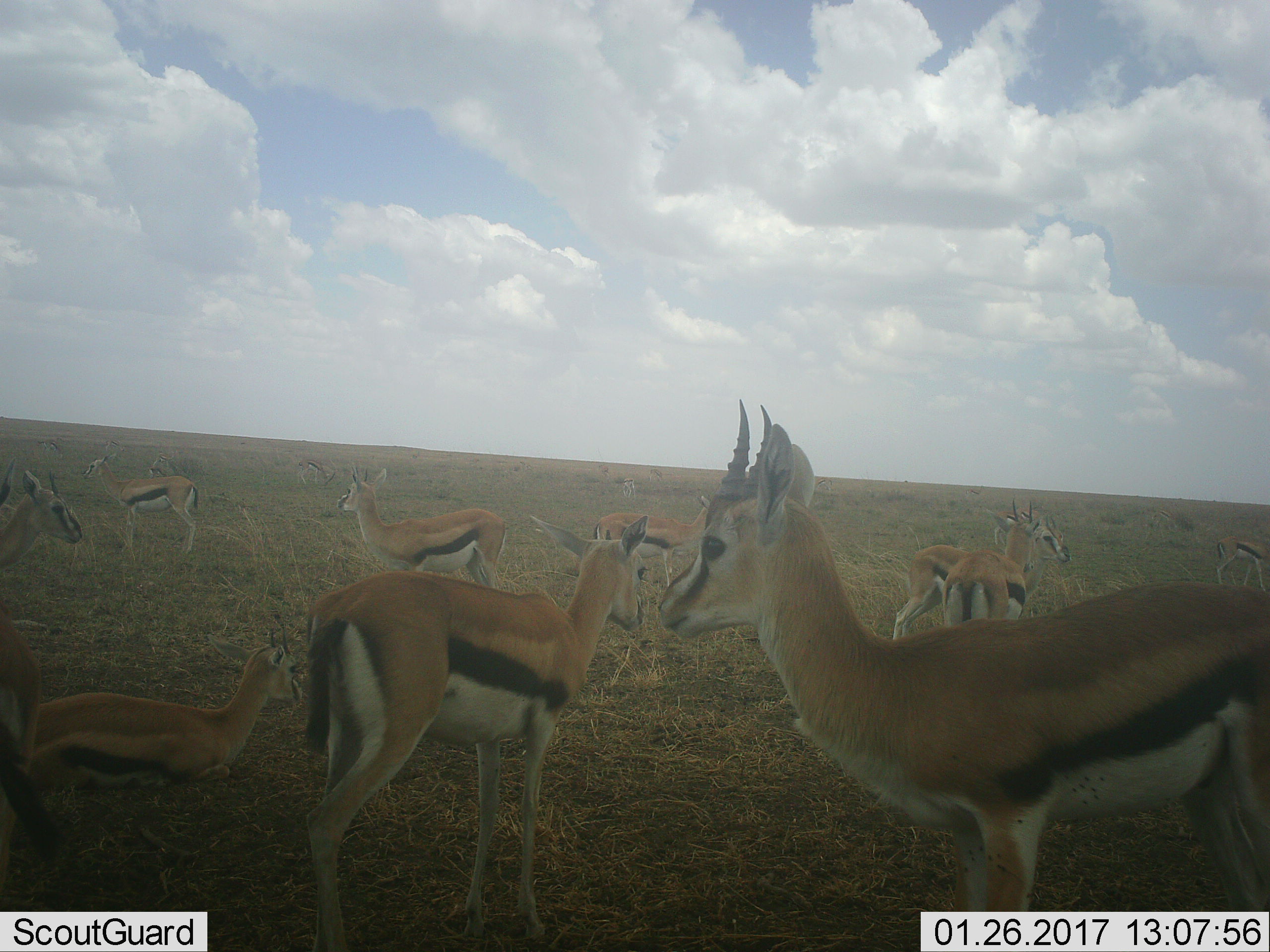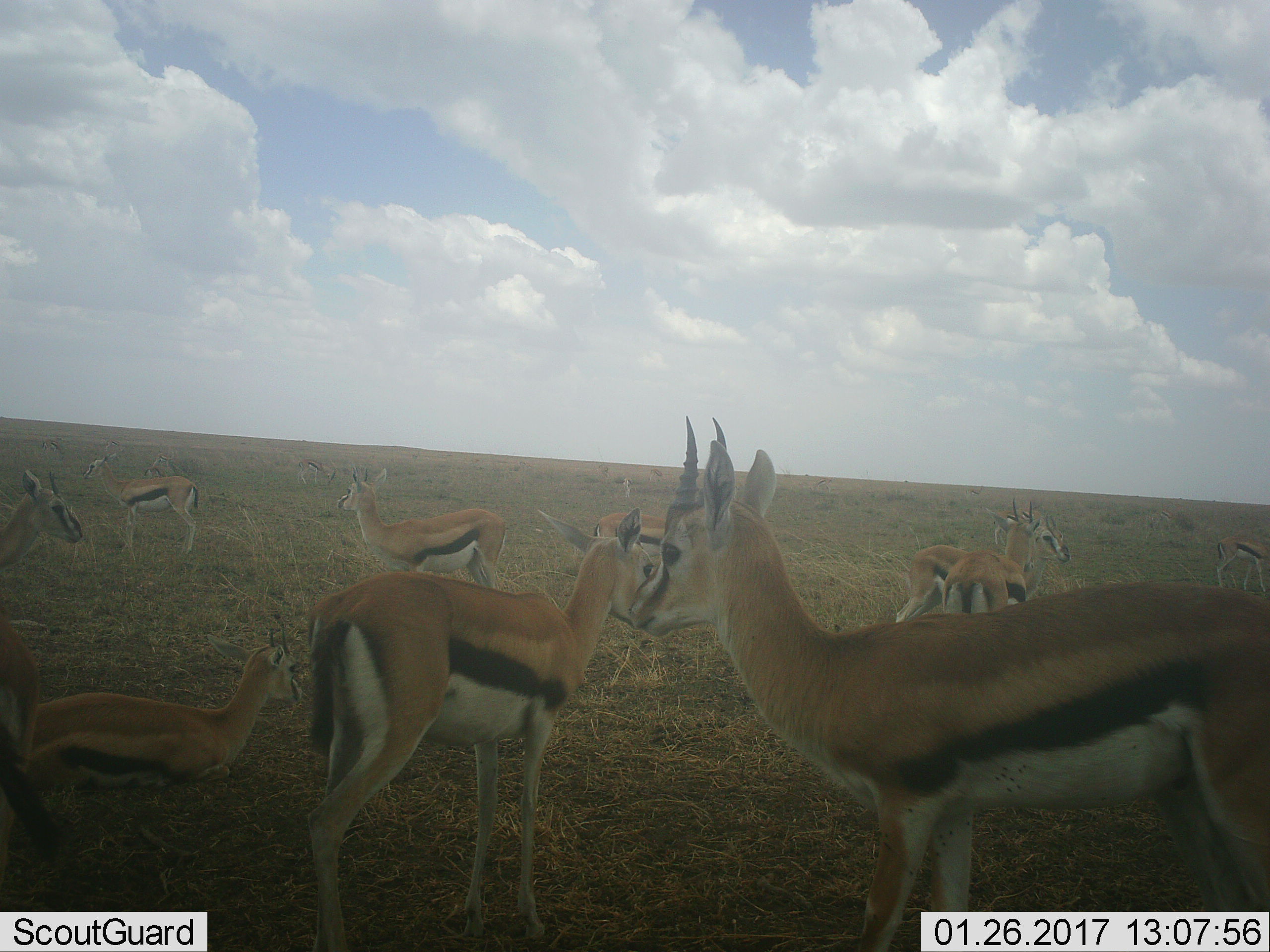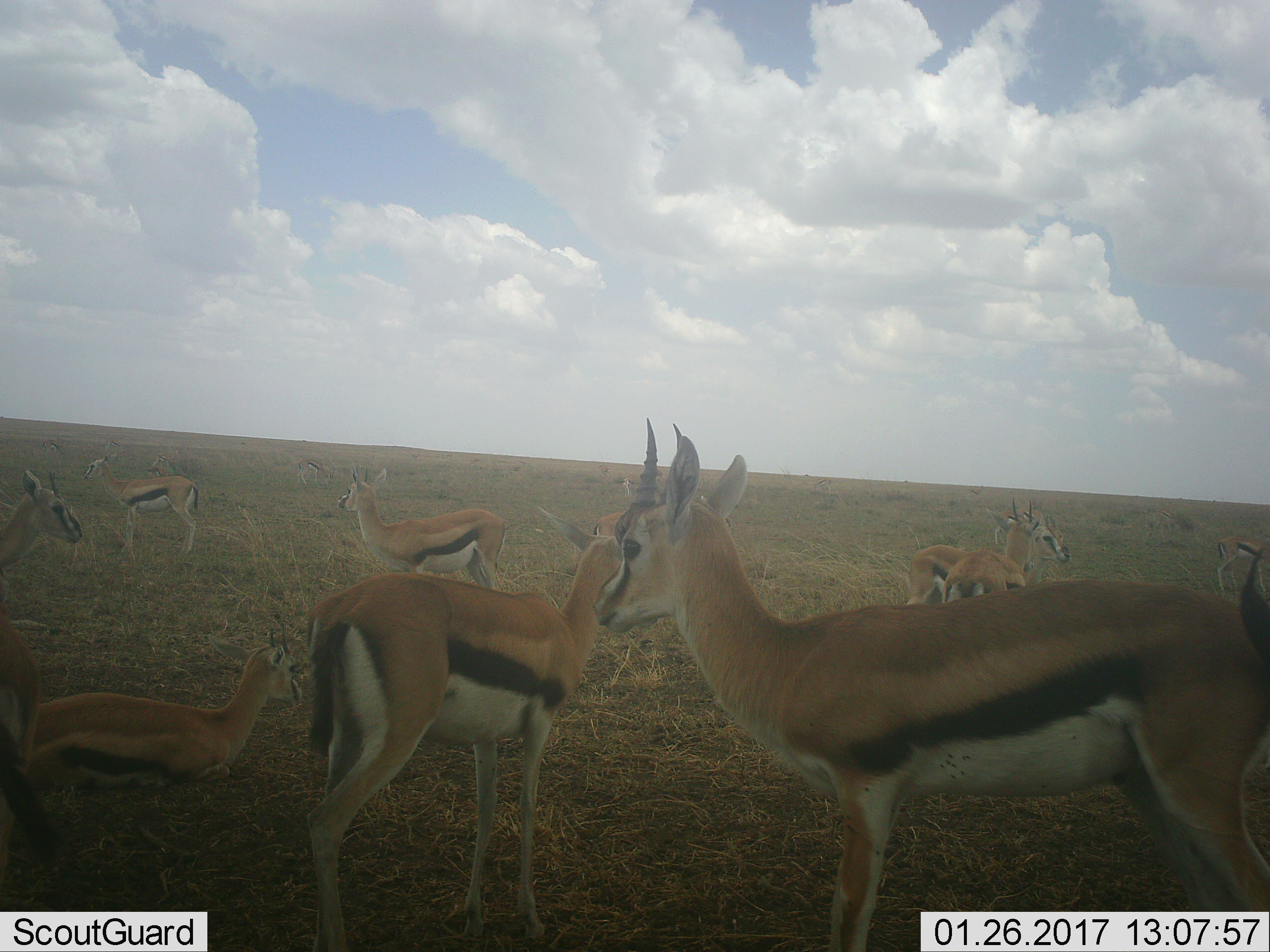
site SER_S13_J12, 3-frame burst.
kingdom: Animalia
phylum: Chordata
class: Mammalia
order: Artiodactyla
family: Bovidae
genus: Eudorcas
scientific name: Eudorcas thomsonii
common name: thomson's gazelle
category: gazellethomsons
Gazellethomsons (thomson's gazelle) (Eudorcas thomsonii), count 11-50. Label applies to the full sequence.